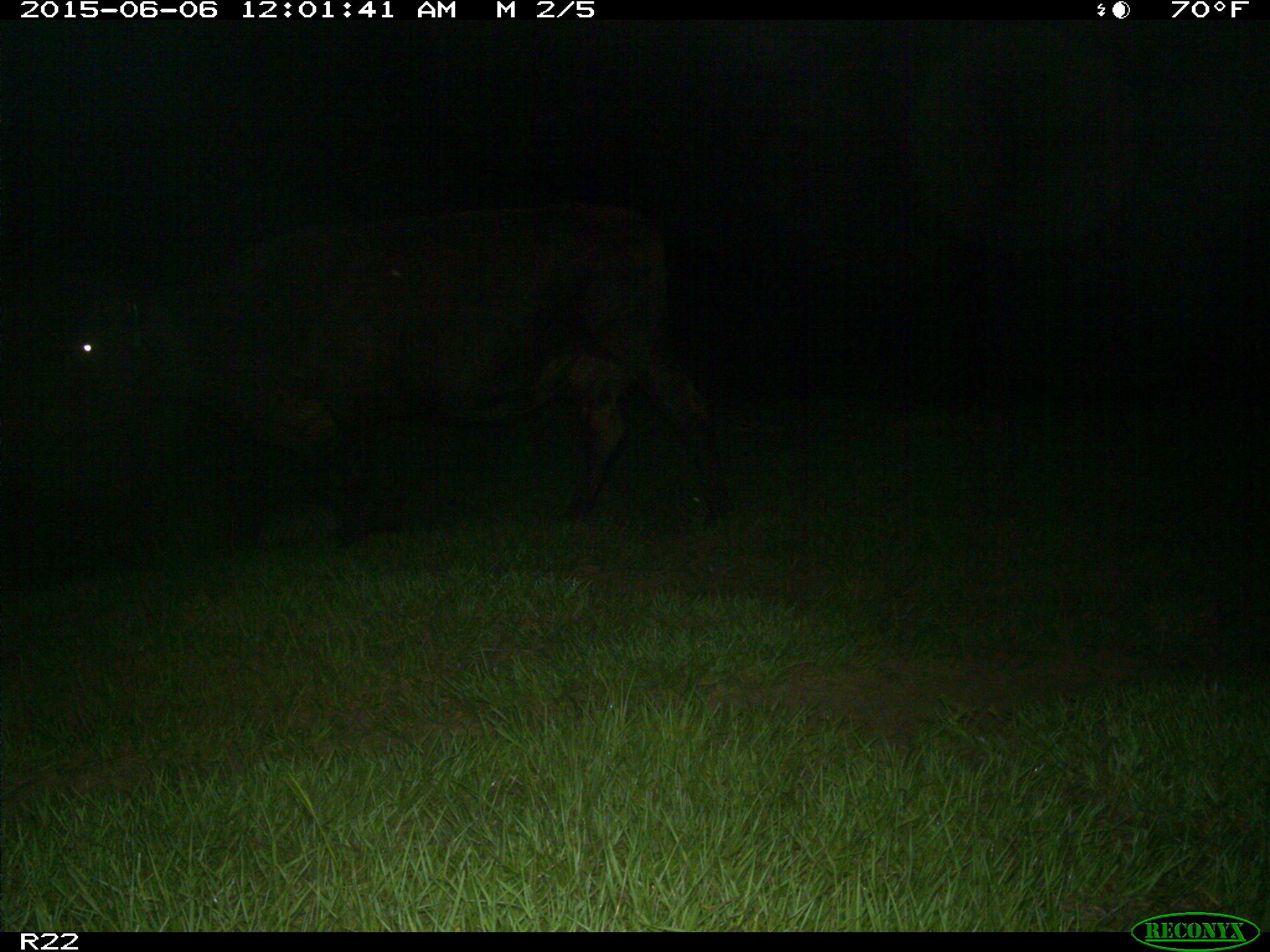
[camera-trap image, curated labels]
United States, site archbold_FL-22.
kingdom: Animalia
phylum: Chordata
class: Mammalia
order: Artiodactyla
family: Bovidae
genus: Bos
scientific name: Bos taurus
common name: domestic cow